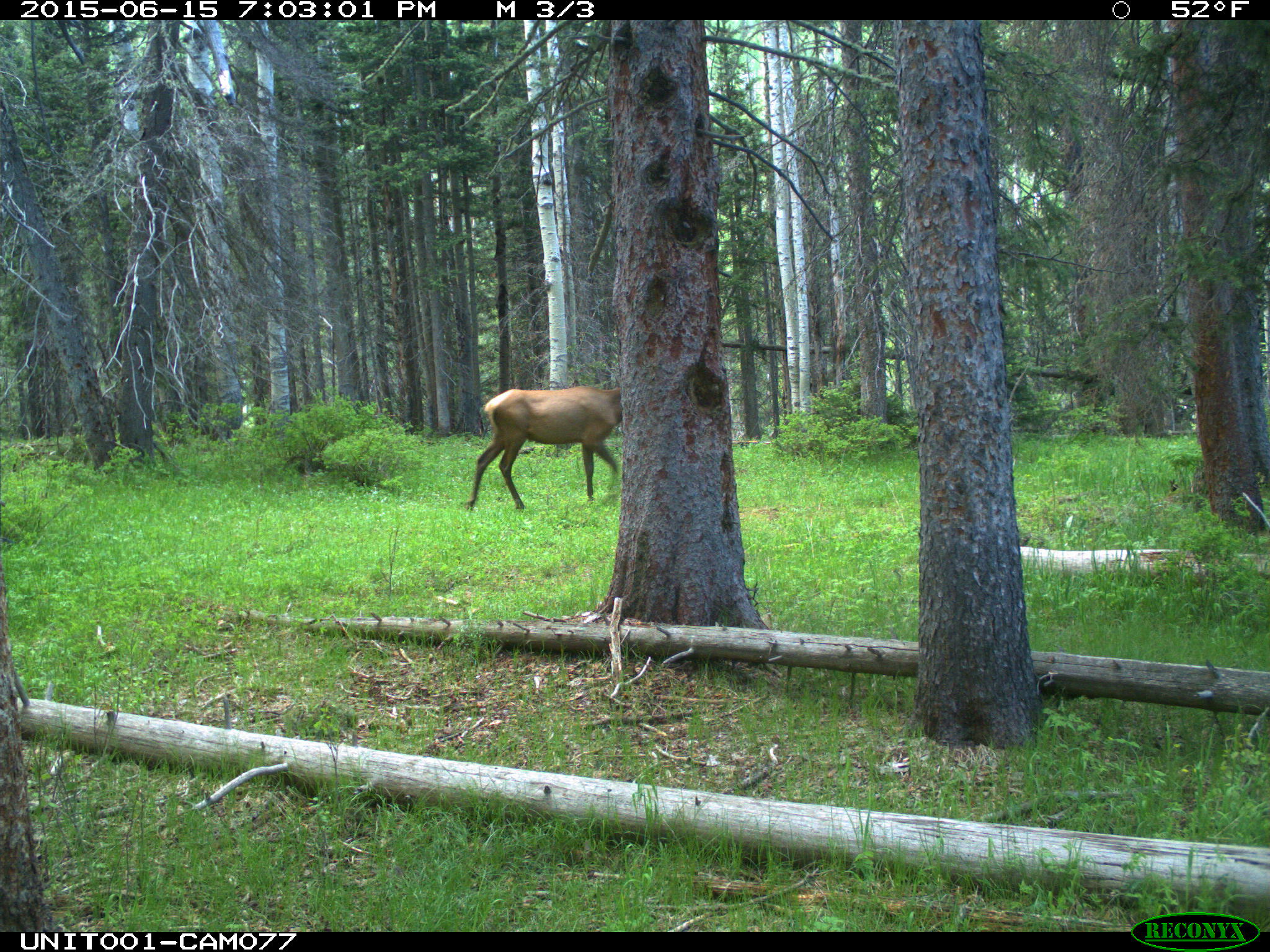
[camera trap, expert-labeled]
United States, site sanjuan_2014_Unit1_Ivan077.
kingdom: Animalia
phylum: Chordata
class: Mammalia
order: Artiodactyla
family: Cervidae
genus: Cervus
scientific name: Cervus elaphus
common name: red deer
Cervus elaphus (red deer).